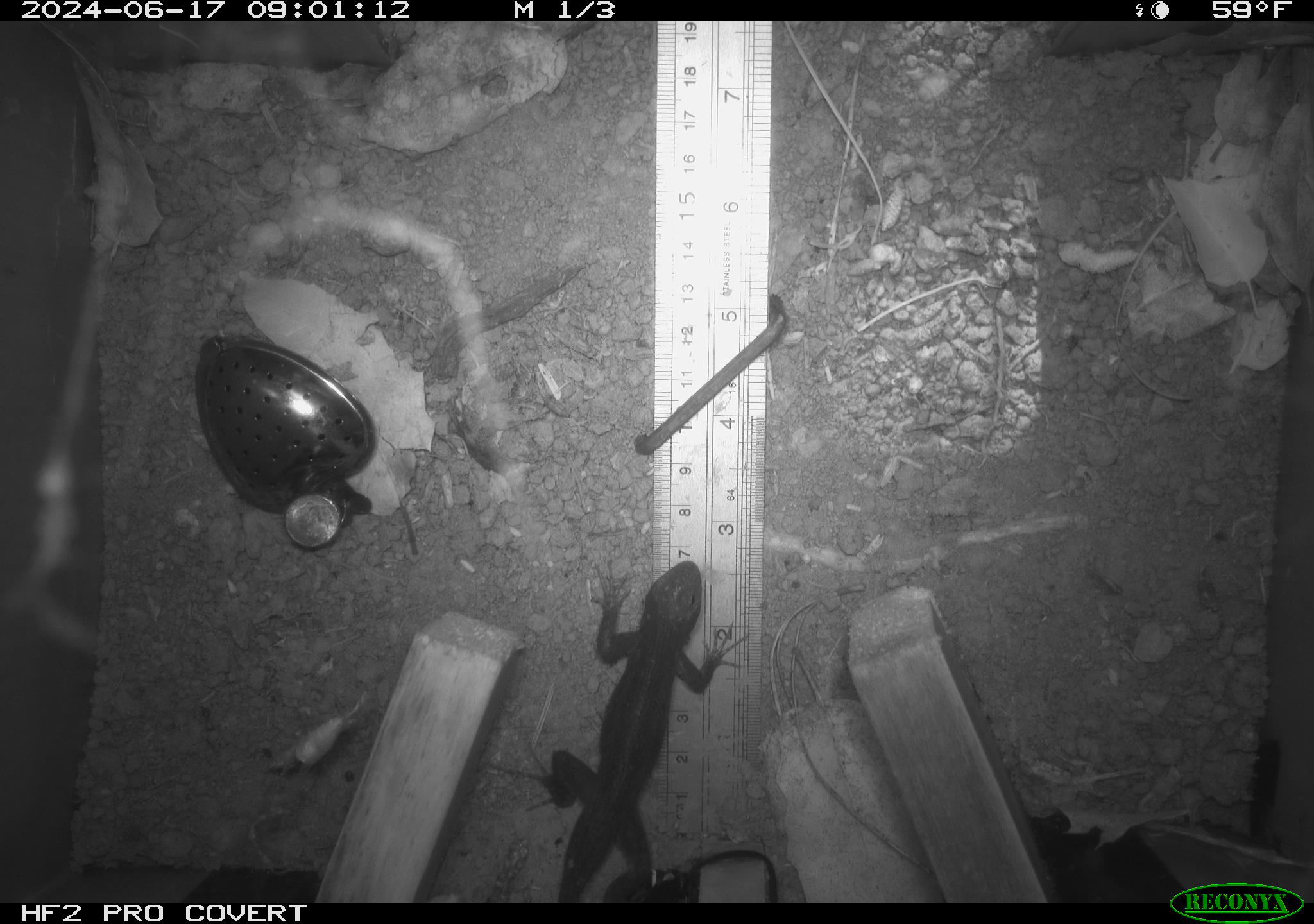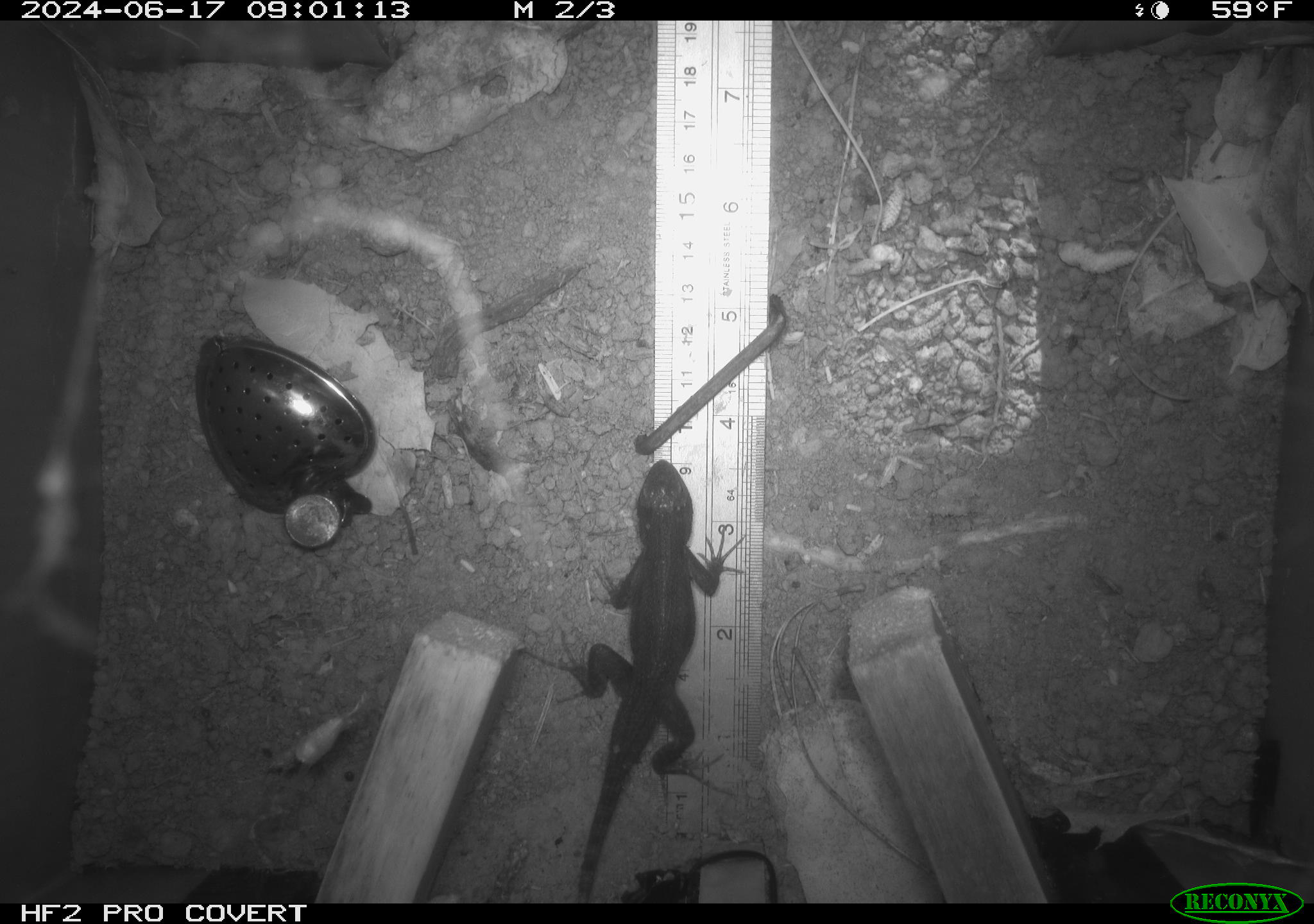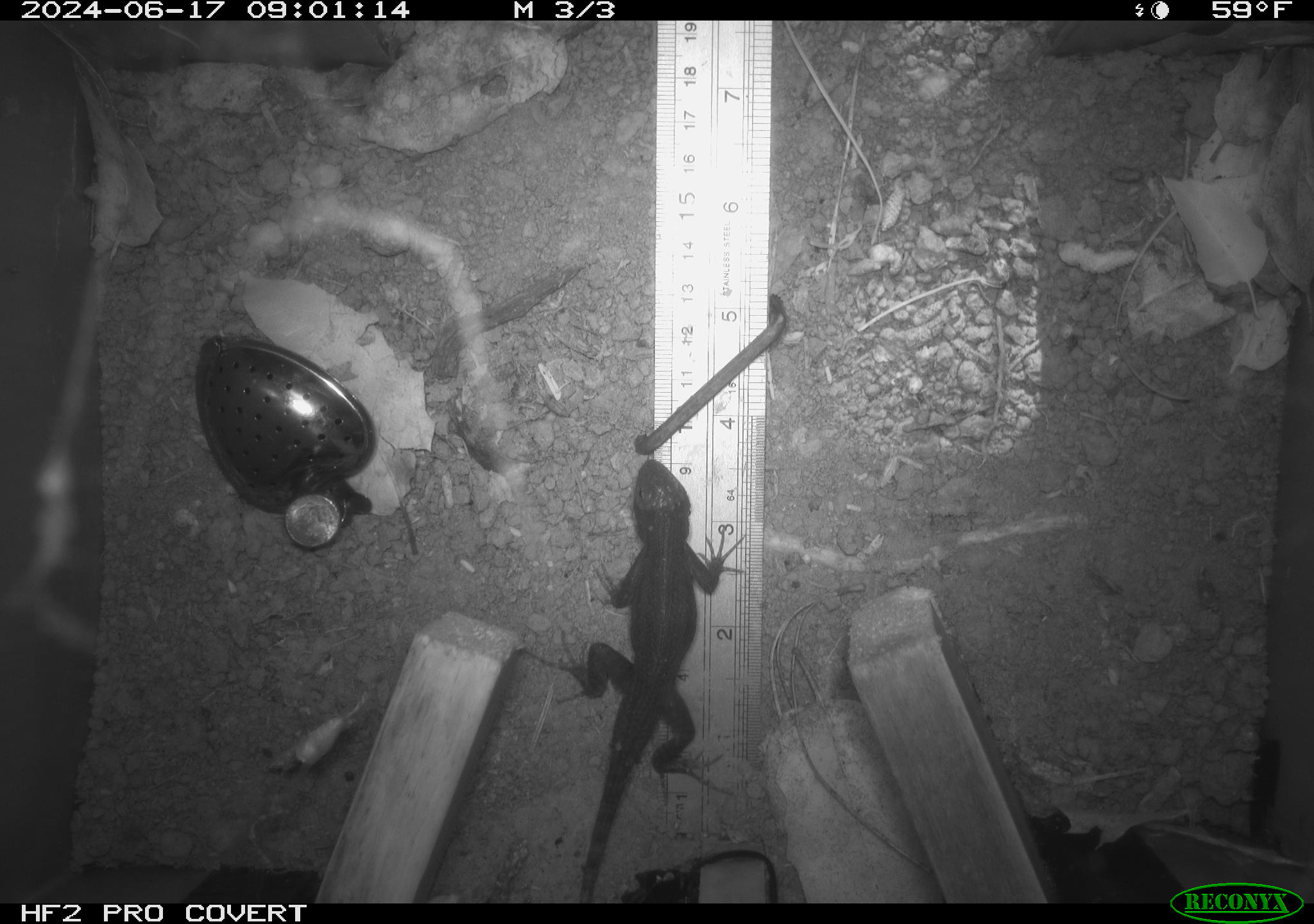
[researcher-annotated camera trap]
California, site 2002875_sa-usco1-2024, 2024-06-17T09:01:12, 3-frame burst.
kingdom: Animalia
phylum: Chordata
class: Reptilia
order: Squamata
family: Phrynosomatidae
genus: Sceloporus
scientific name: Sceloporus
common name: spiny lizards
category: sceloporus species